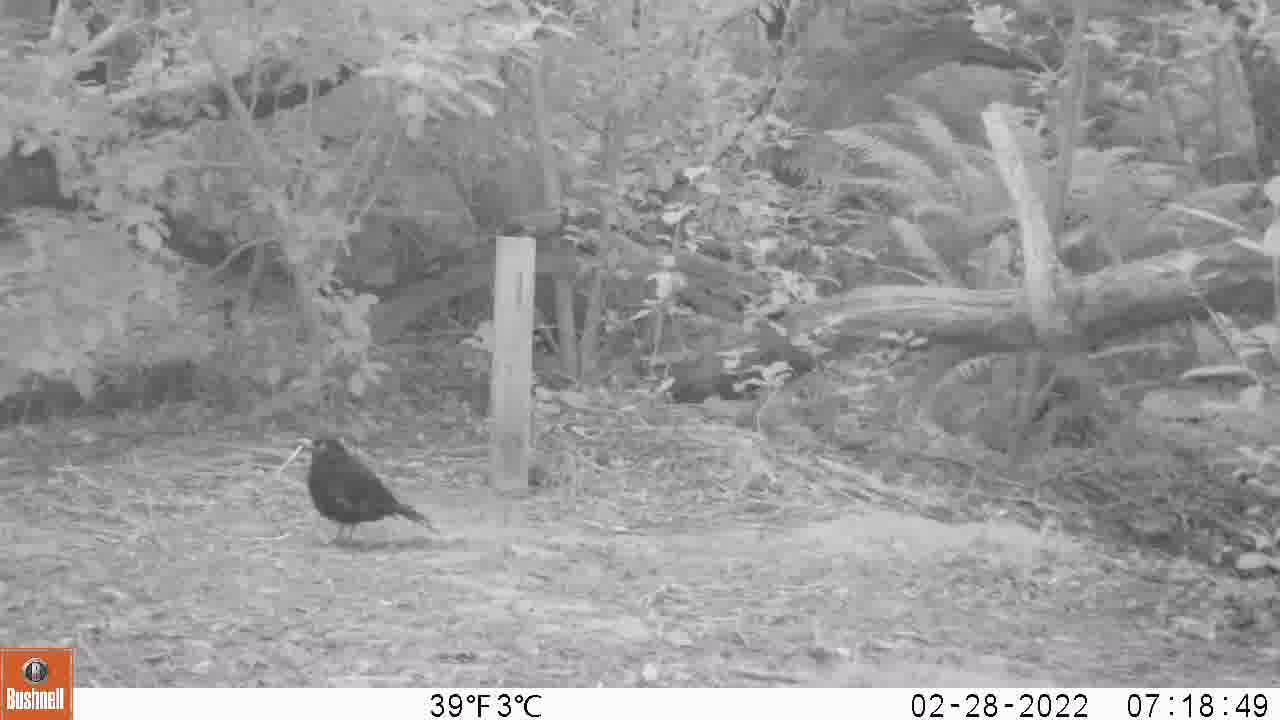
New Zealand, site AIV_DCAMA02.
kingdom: Animalia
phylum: Chordata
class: Aves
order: Passeriformes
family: Turdidae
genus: Turdus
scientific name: Turdus merula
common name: eurasian blackbird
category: blackbird